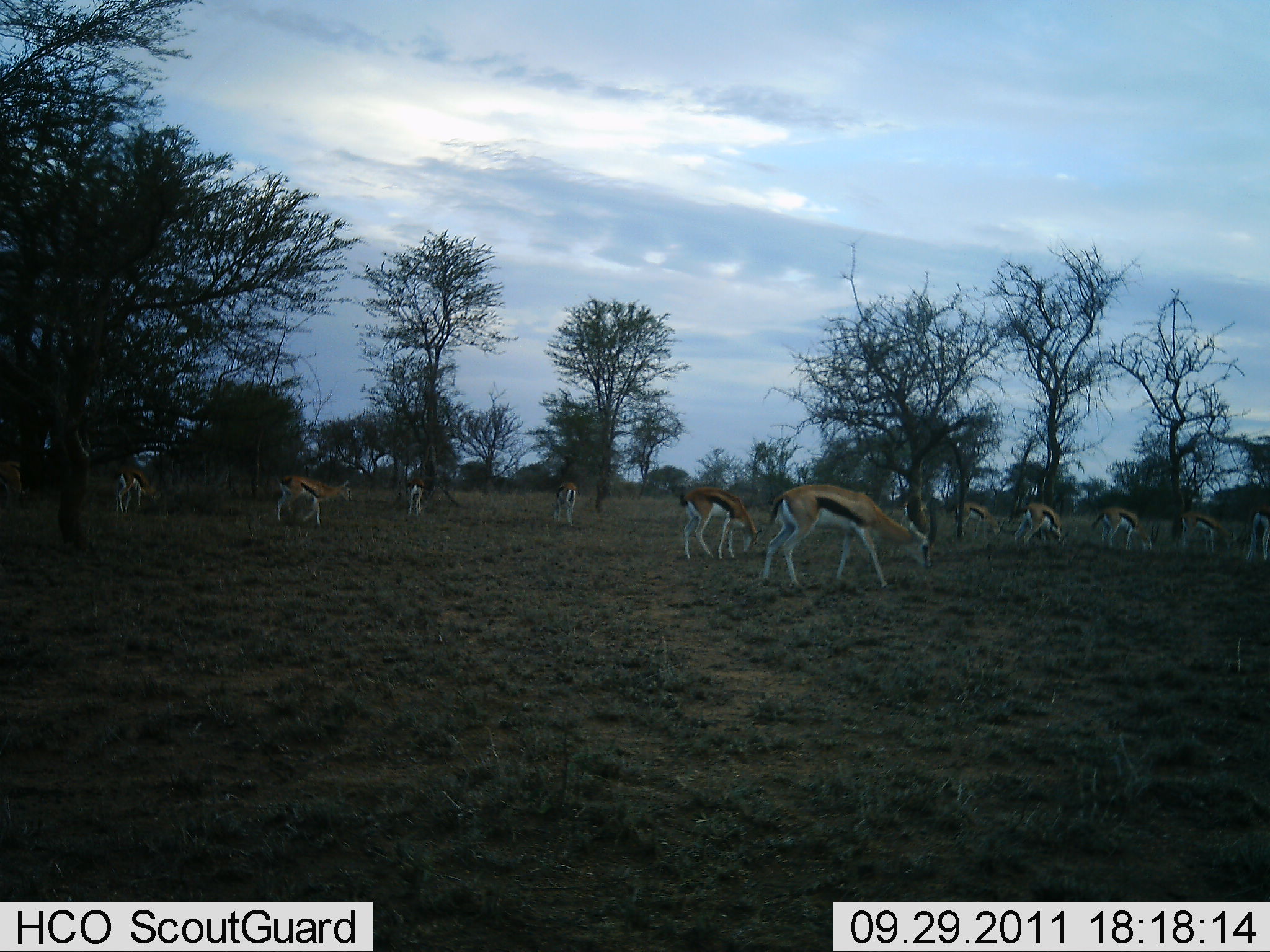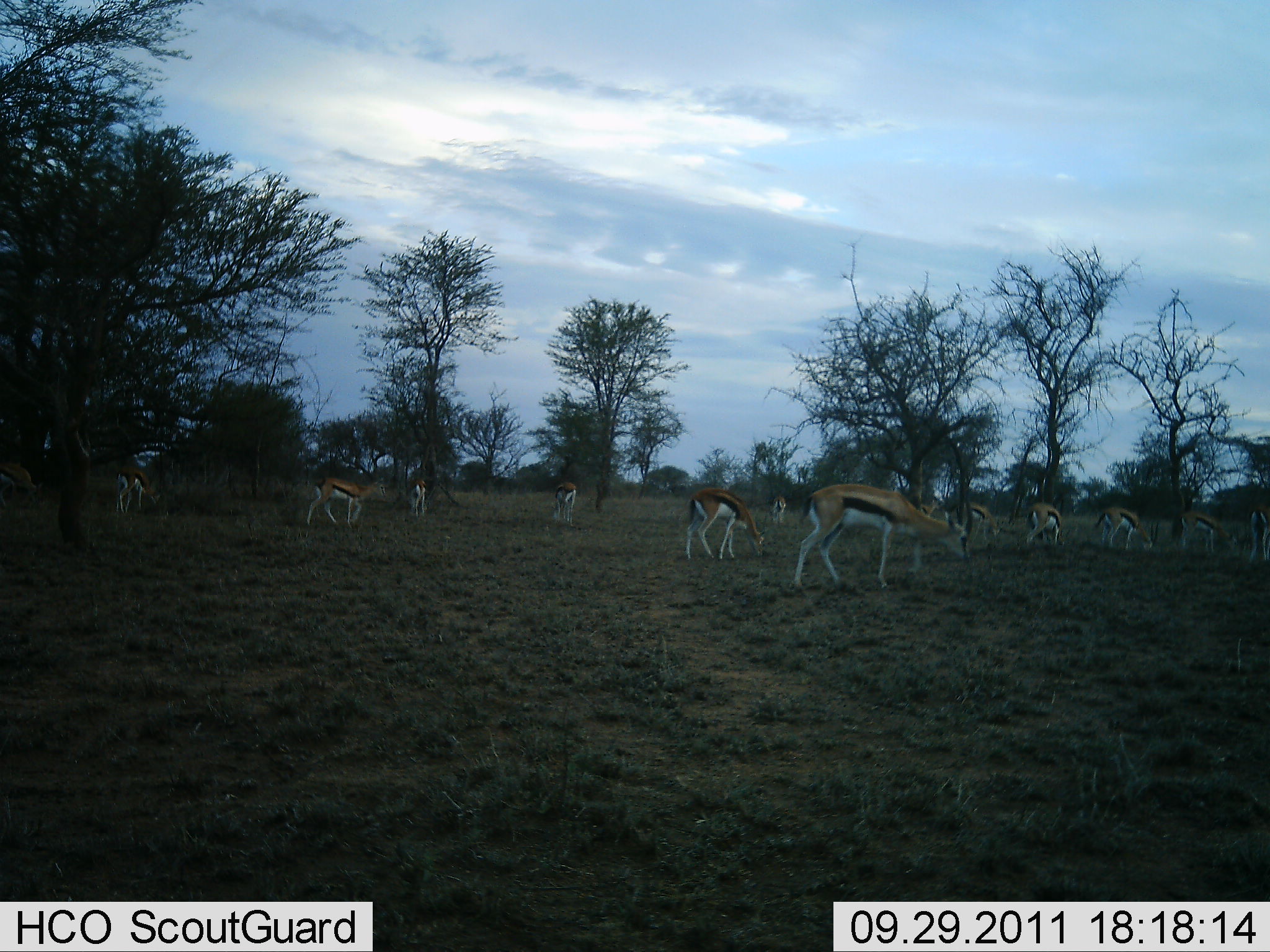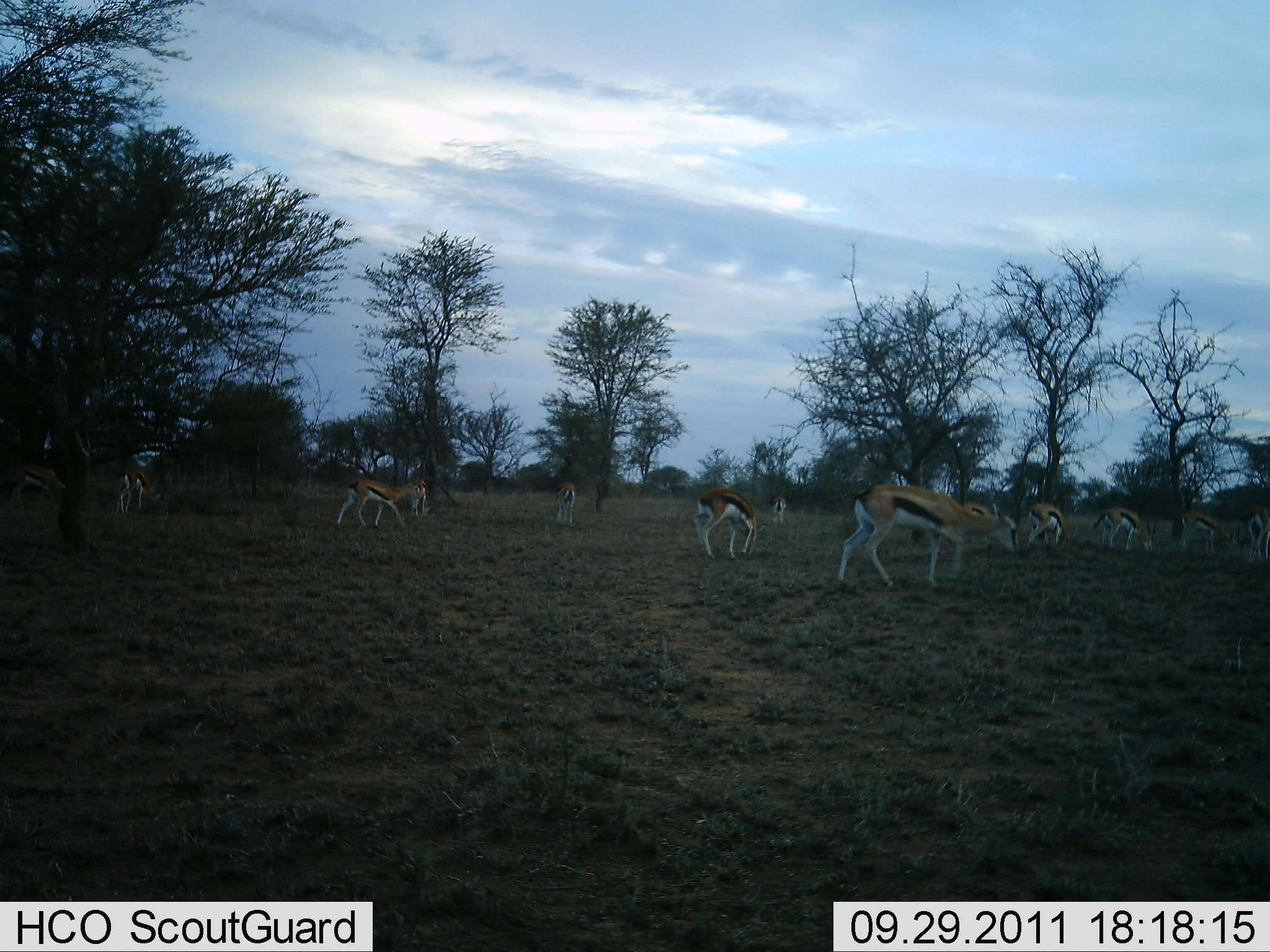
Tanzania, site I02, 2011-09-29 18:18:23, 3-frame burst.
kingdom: Animalia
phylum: Chordata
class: Mammalia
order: Artiodactyla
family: Bovidae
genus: Eudorcas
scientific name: Eudorcas thomsonii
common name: thomson's gazelle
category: gazellethomsons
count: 11-50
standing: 25%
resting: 0%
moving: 42%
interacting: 0%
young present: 0%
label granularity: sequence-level